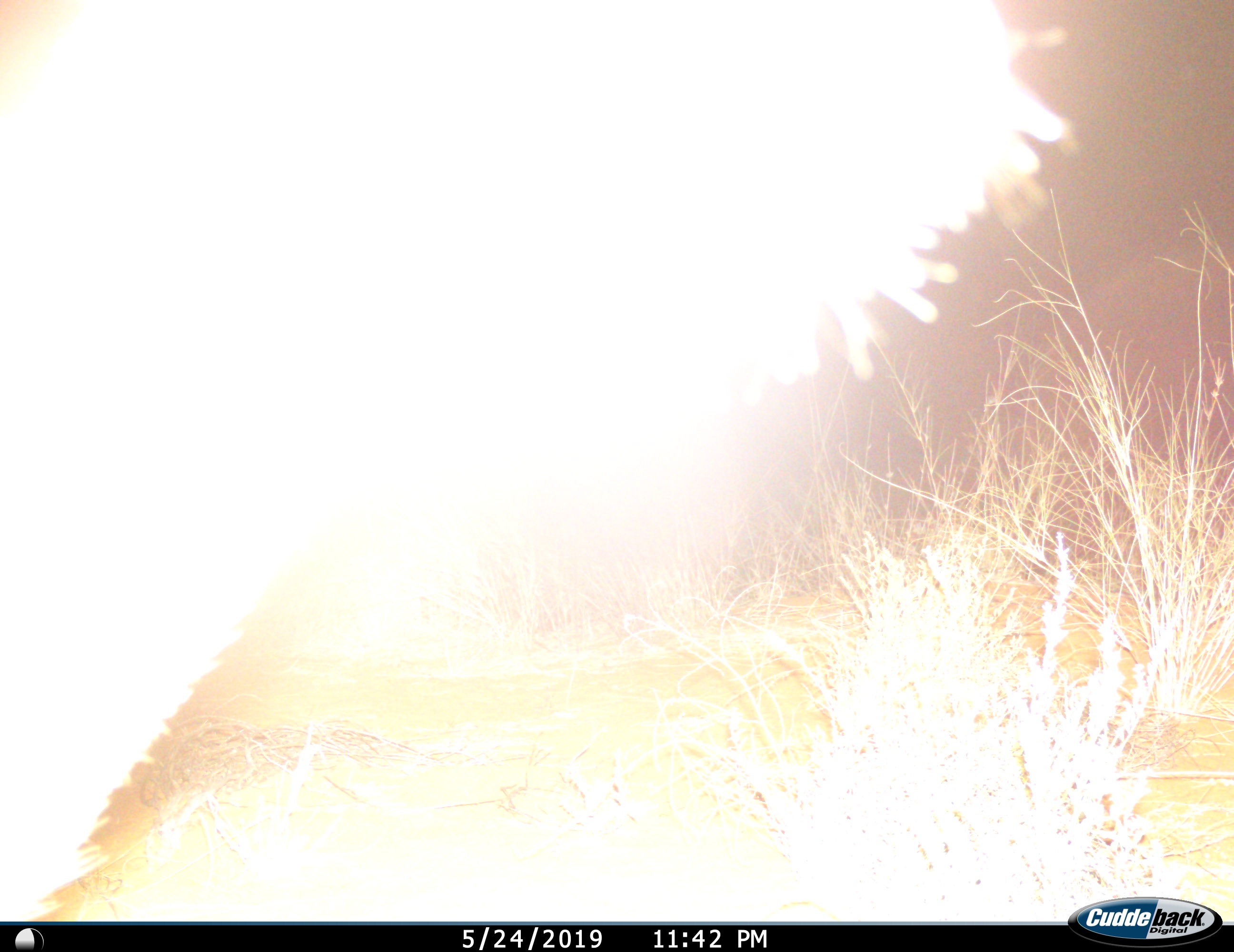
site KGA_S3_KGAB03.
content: unidentified animal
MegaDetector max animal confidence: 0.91